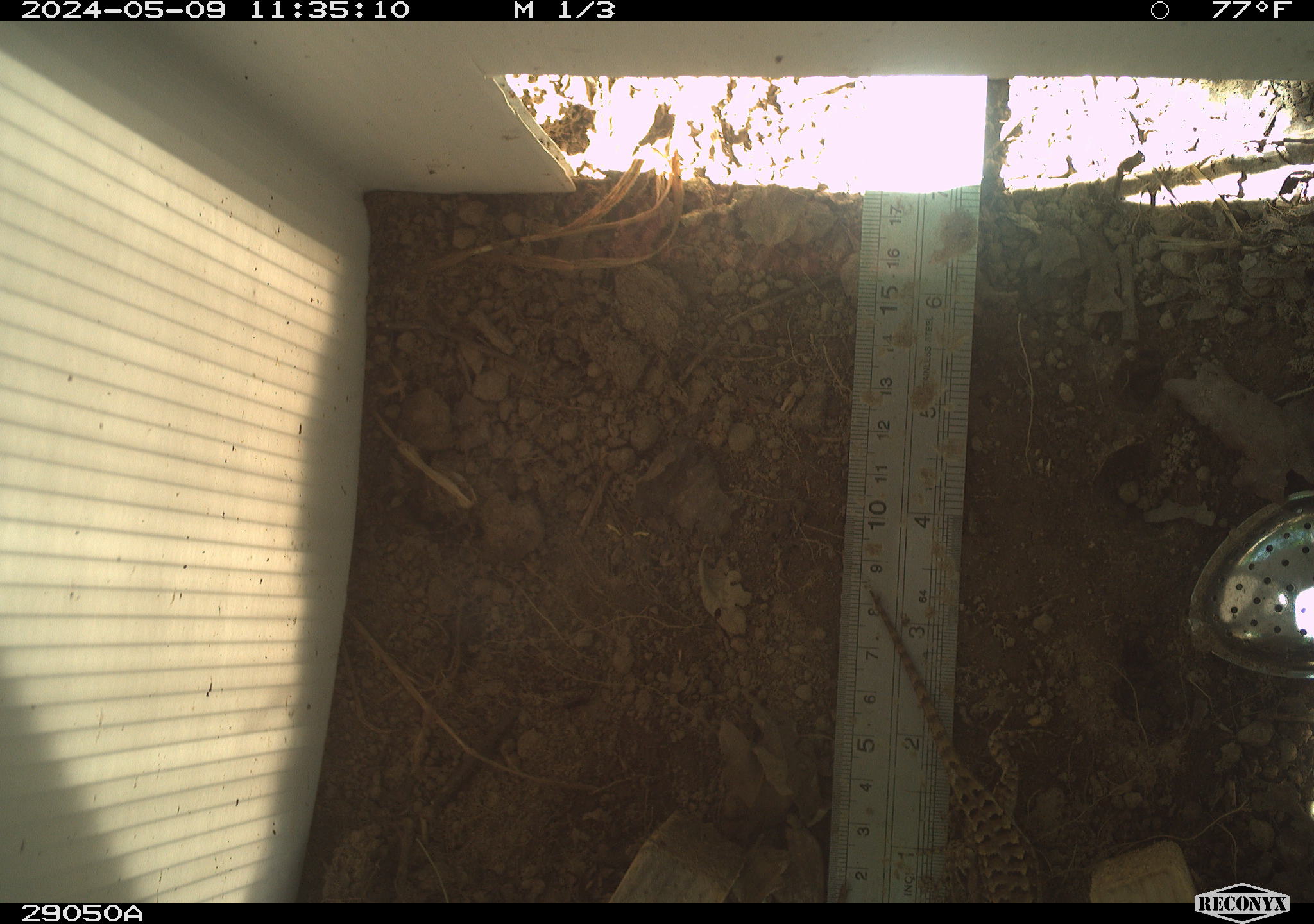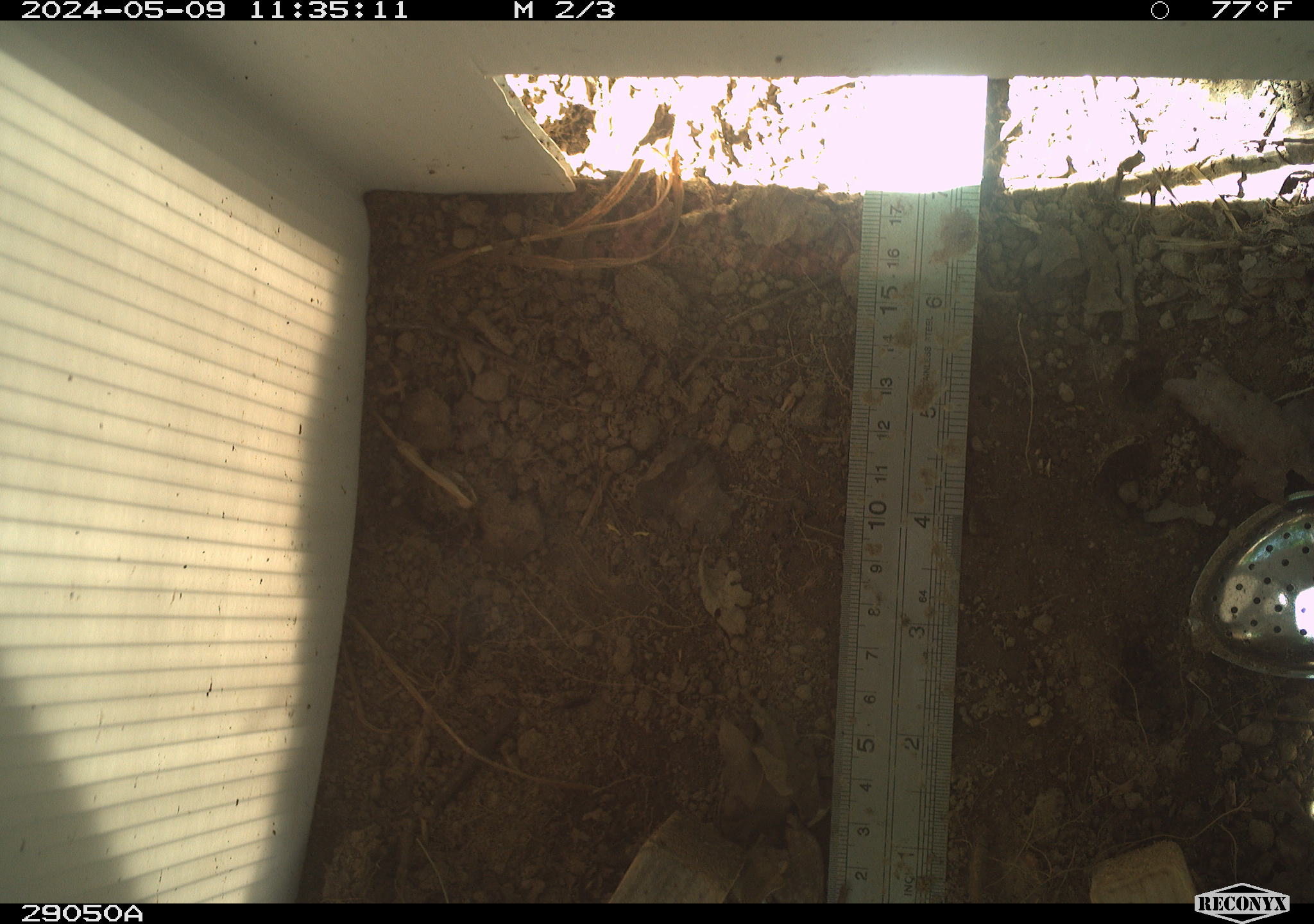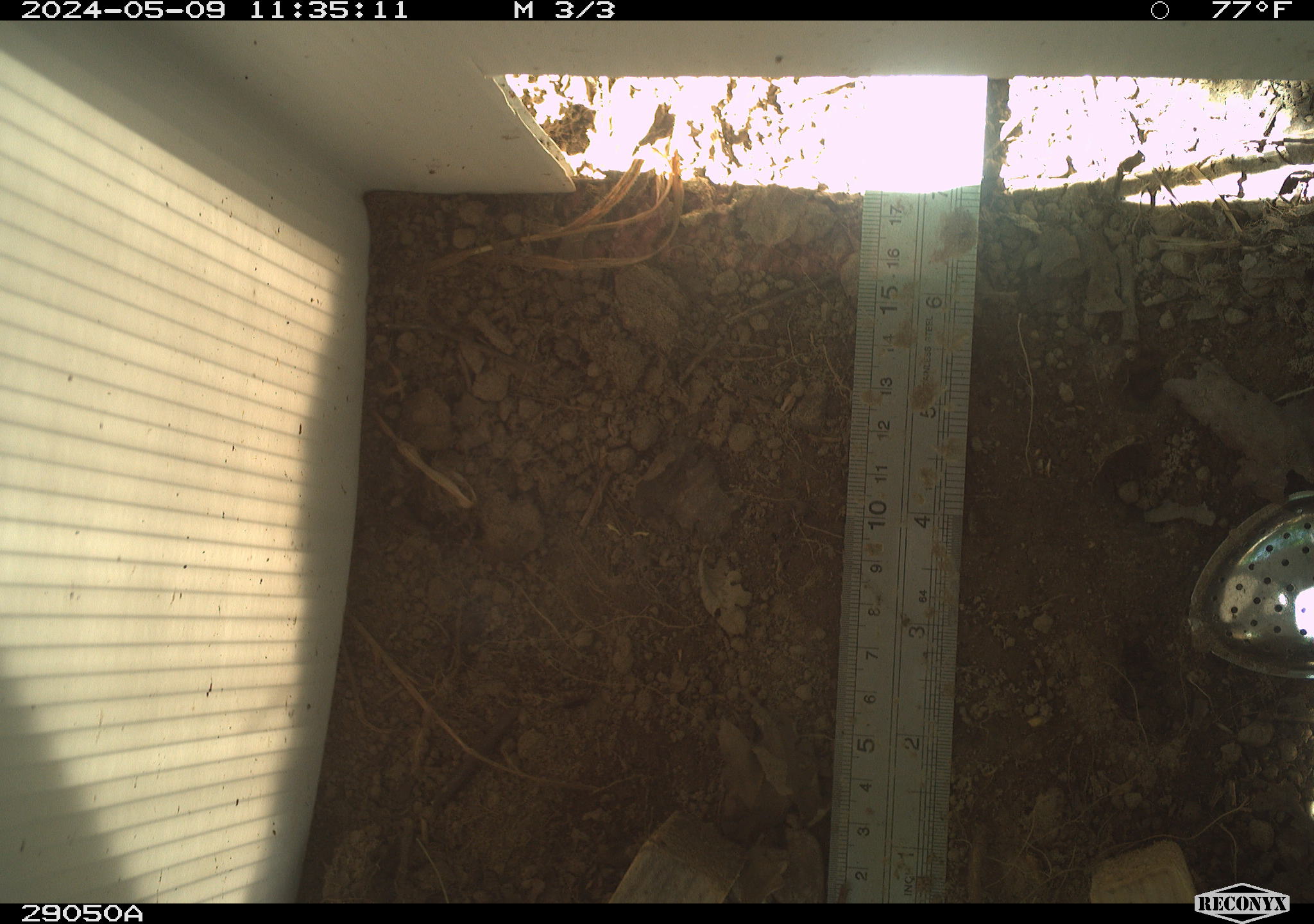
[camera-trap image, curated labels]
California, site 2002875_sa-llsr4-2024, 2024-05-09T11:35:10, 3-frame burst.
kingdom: Animalia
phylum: Chordata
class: Reptilia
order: Squamata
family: Phrynosomatidae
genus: Sceloporus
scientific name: Sceloporus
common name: spiny lizards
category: sceloporus species